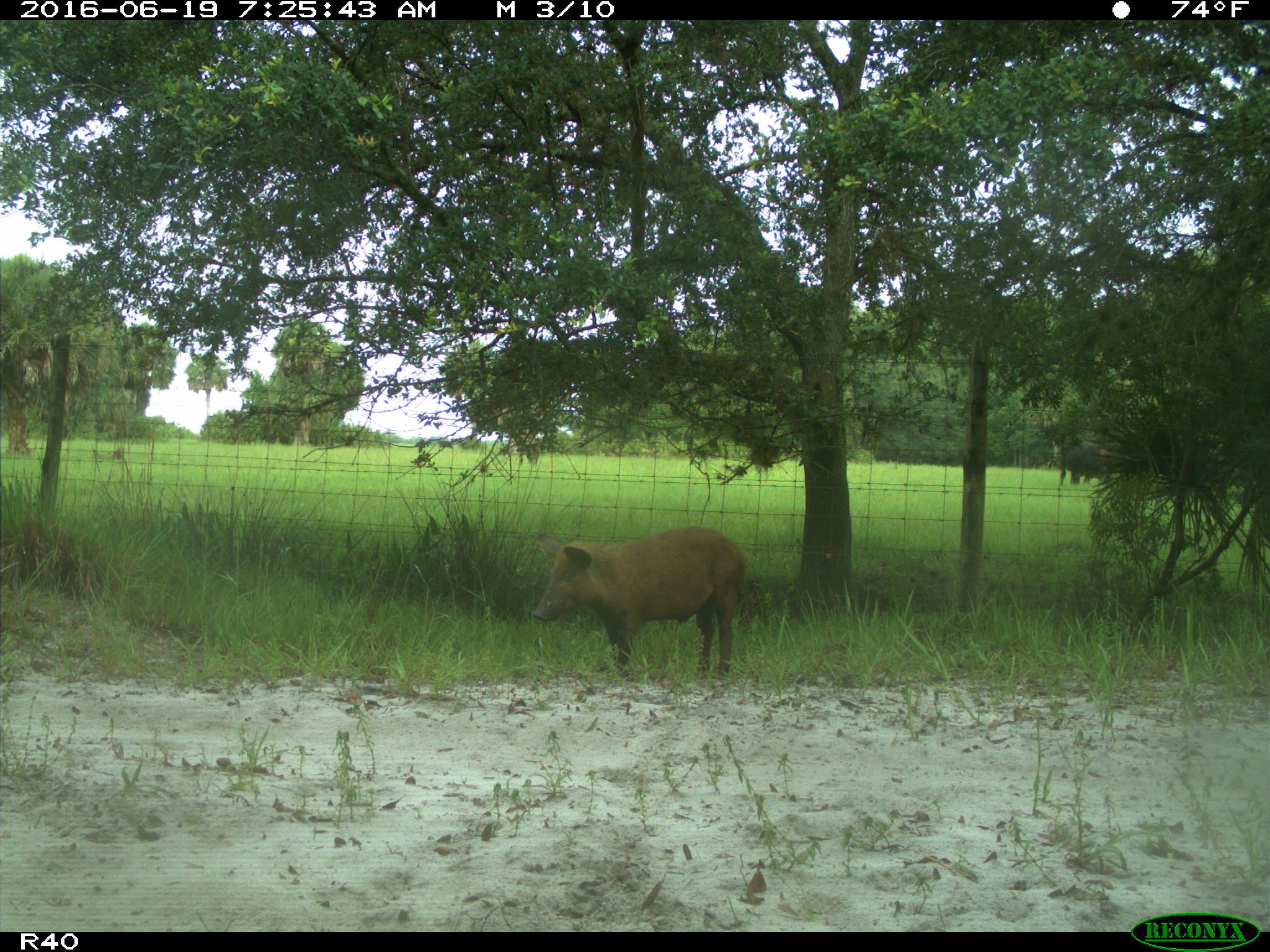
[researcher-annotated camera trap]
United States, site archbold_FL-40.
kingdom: Animalia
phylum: Chordata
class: Mammalia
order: Artiodactyla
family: Suidae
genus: Sus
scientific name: Sus scrofa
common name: wild boar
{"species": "Sus scrofa (wild boar)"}